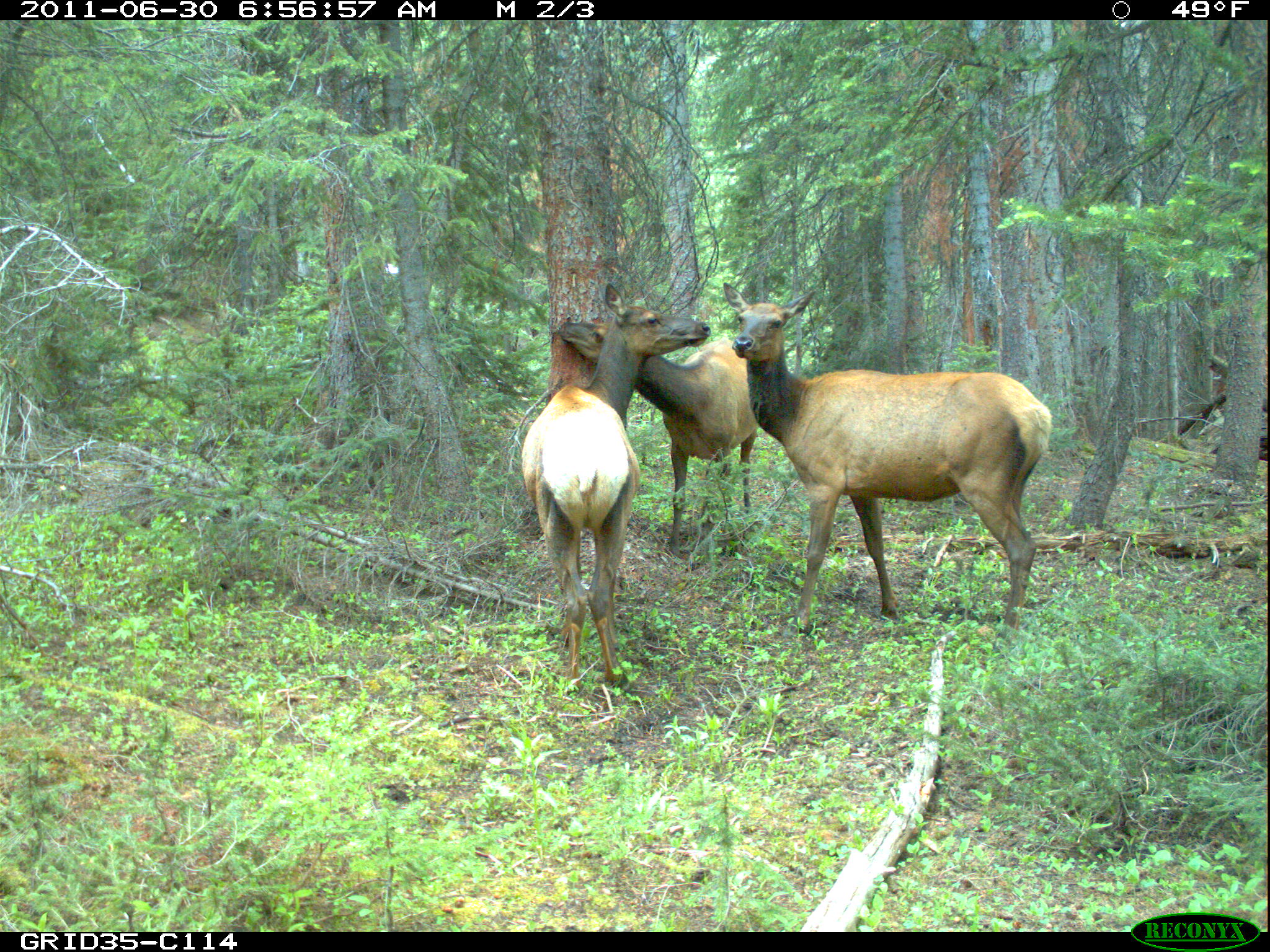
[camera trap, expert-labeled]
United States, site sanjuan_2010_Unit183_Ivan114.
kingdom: Animalia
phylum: Chordata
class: Mammalia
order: Artiodactyla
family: Cervidae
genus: Cervus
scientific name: Cervus elaphus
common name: red deer